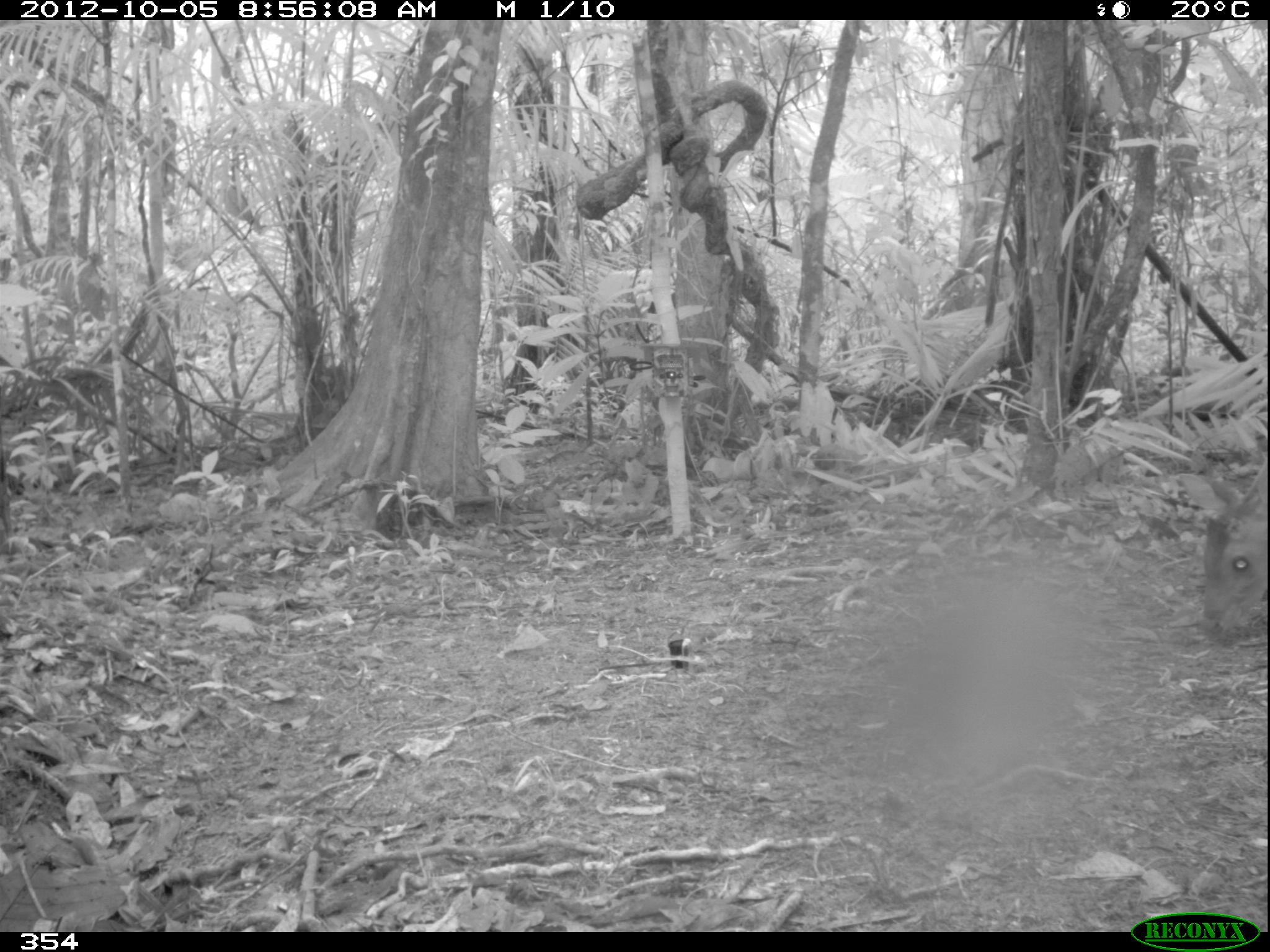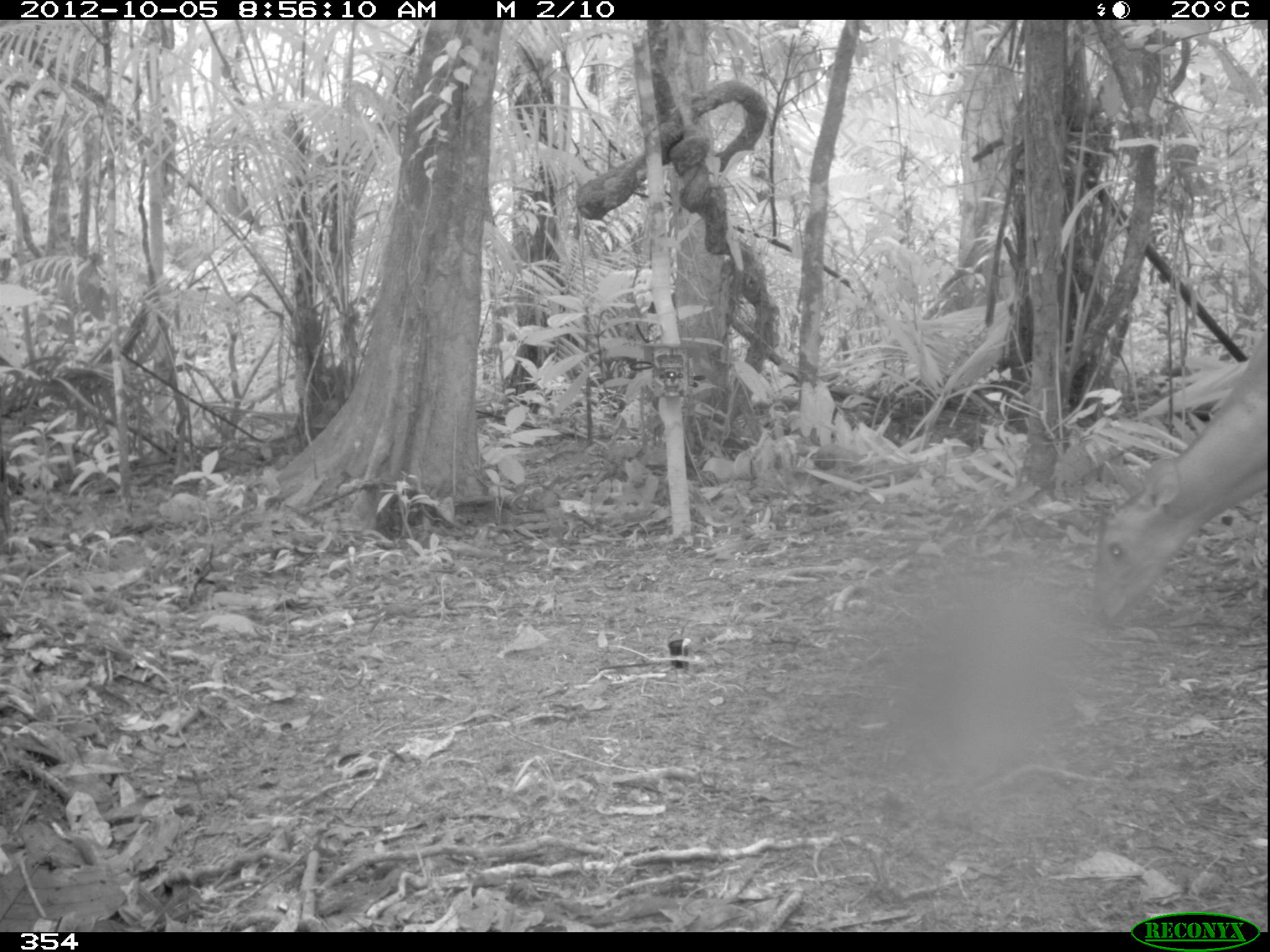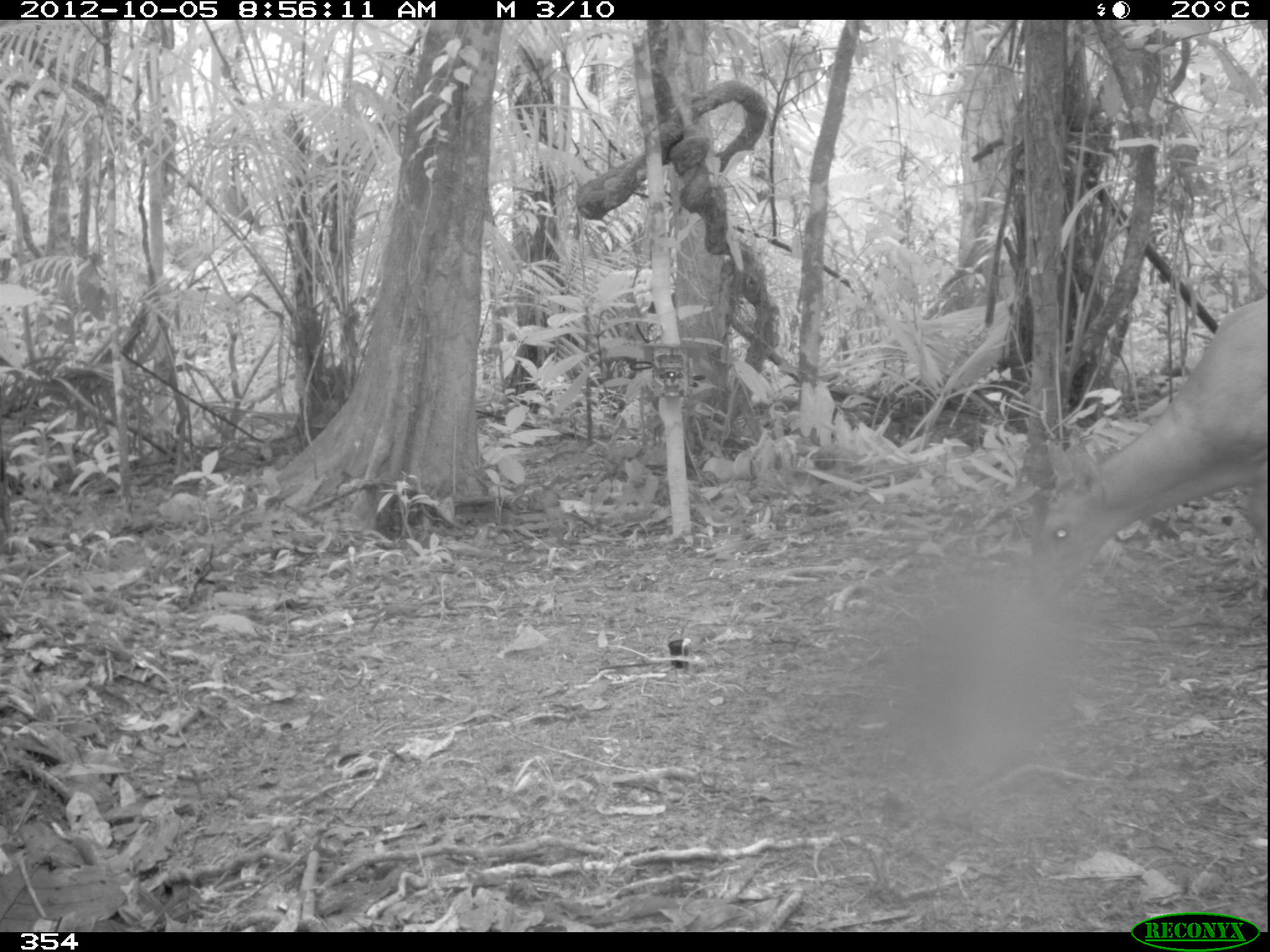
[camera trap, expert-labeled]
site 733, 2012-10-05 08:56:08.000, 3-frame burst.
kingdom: Animalia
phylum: Chordata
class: Mammalia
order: Artiodactyla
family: Cervidae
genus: Mazama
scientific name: Mazama americana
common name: red brocket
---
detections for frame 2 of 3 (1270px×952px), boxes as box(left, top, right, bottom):
mazama americana: box(1091, 328, 1266, 624)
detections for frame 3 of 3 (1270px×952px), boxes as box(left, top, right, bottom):
mazama americana: box(1020, 293, 1264, 610)